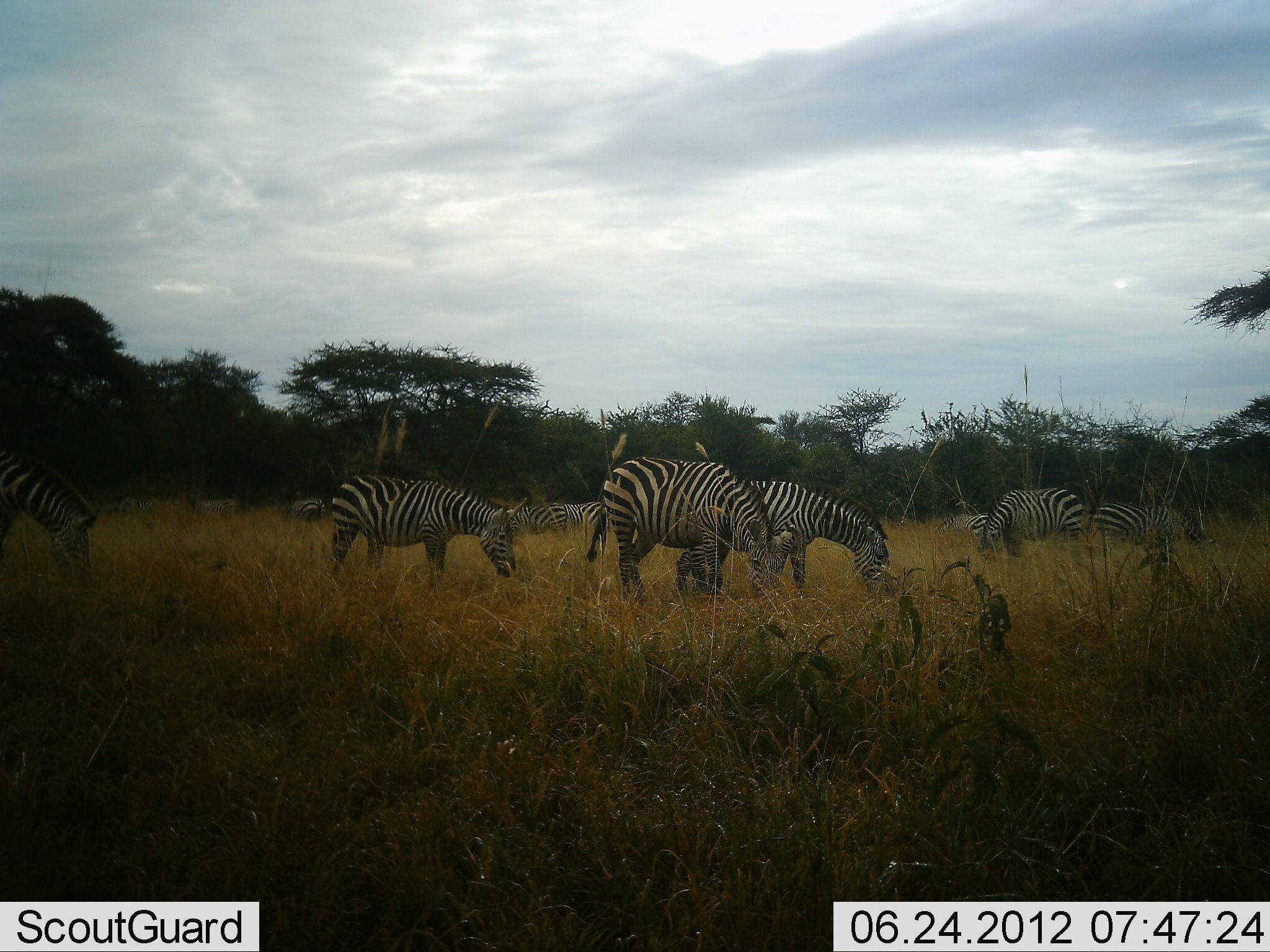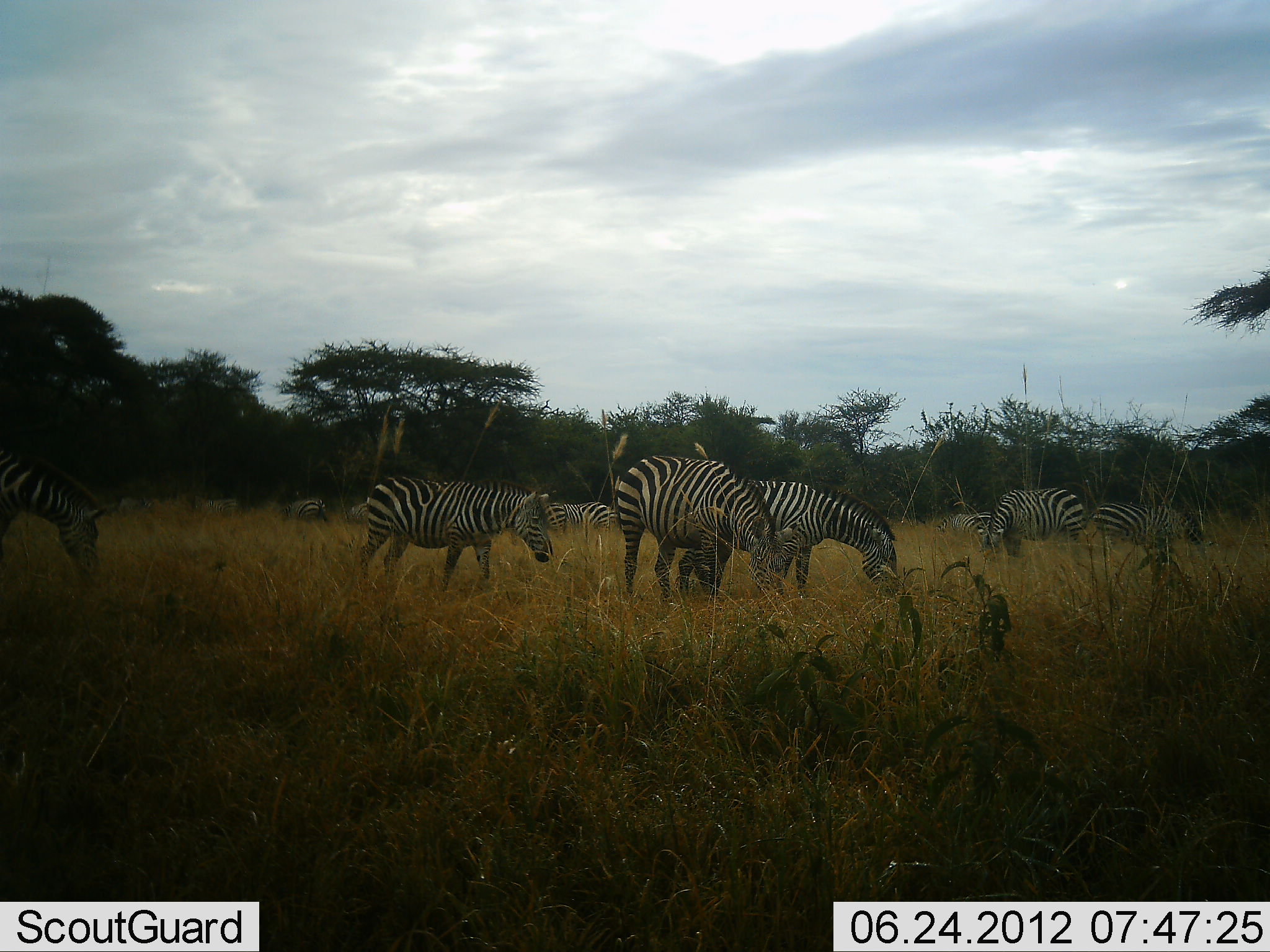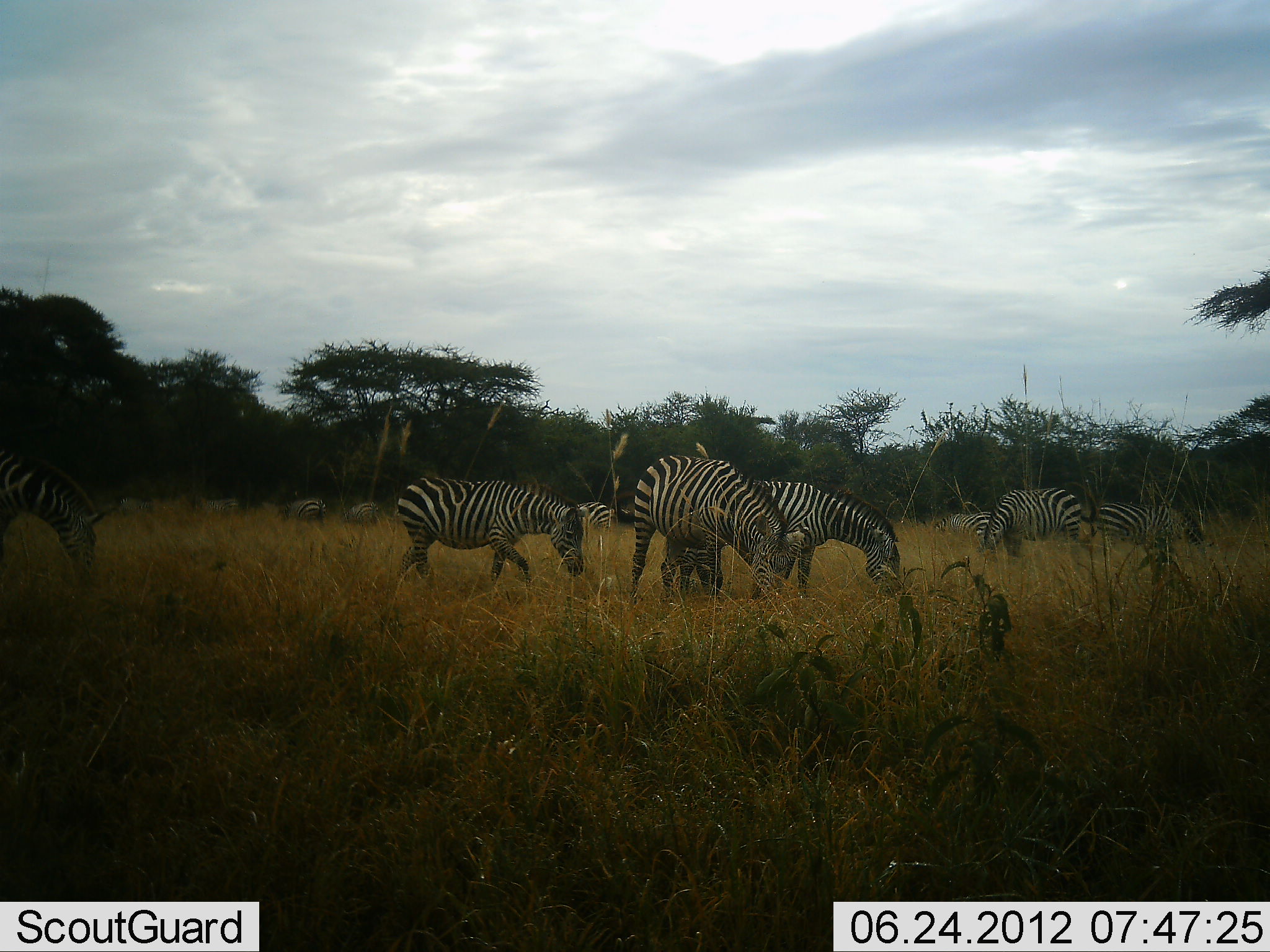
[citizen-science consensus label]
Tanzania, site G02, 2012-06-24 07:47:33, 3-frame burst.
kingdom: Animalia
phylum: Chordata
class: Mammalia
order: Perissodactyla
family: Equidae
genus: Equus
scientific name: Equus quagga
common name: plains zebra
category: zebra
Zebra (plains zebra) (Equus quagga), count 10. Behavior (volunteer vote fractions): standing 40%, resting 0%, moving 0%, interacting 0%. Young present (vote fraction): 10%. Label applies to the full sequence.